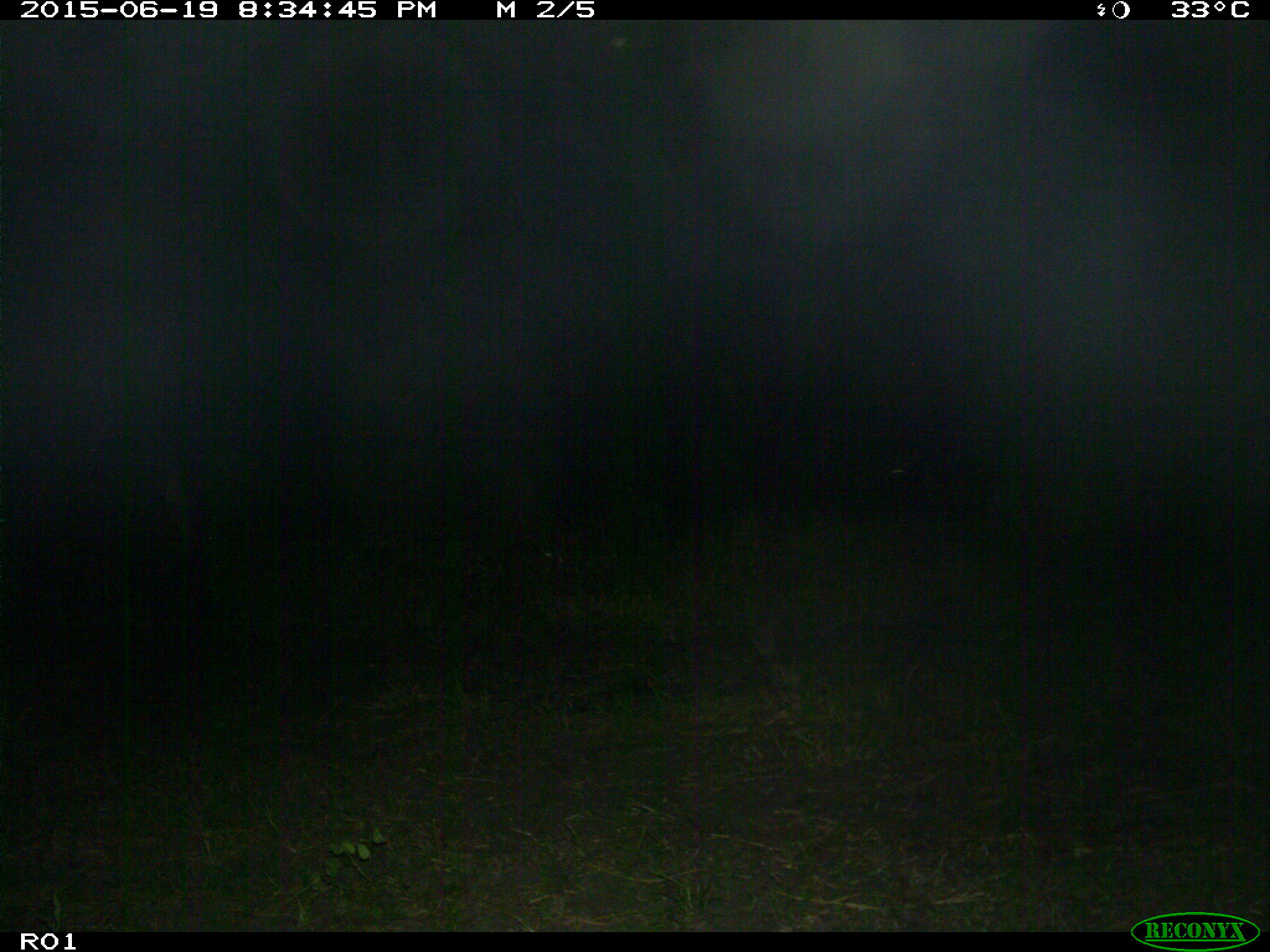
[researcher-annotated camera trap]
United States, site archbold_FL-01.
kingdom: Animalia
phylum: Chordata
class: Mammalia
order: Artiodactyla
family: Bovidae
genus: Bos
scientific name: Bos taurus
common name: domestic cow